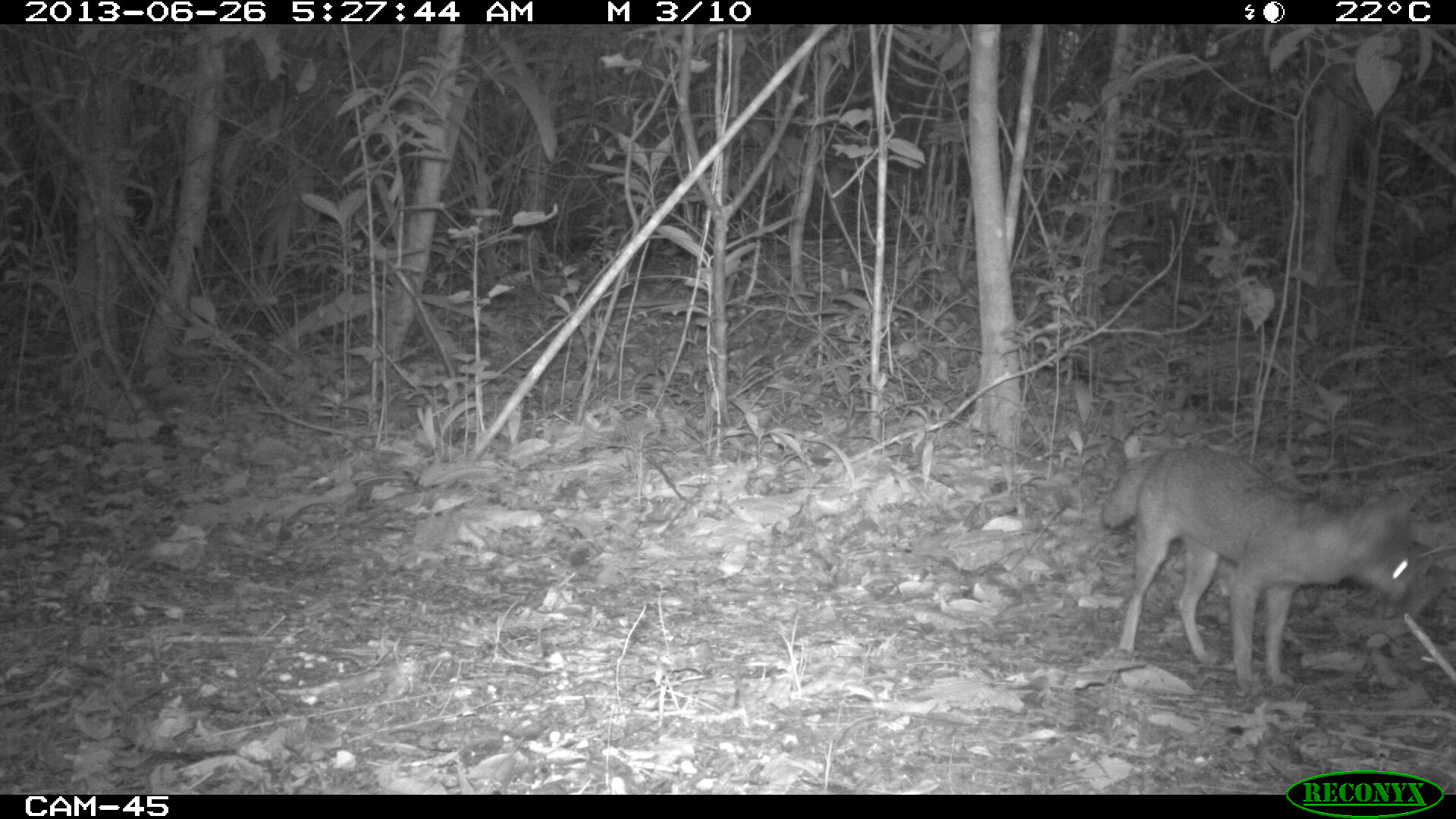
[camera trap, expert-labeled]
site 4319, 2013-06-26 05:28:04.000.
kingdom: Animalia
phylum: Chordata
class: Mammalia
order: Carnivora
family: Canidae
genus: Urocyon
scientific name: Urocyon cinereoargenteus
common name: gray fox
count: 1